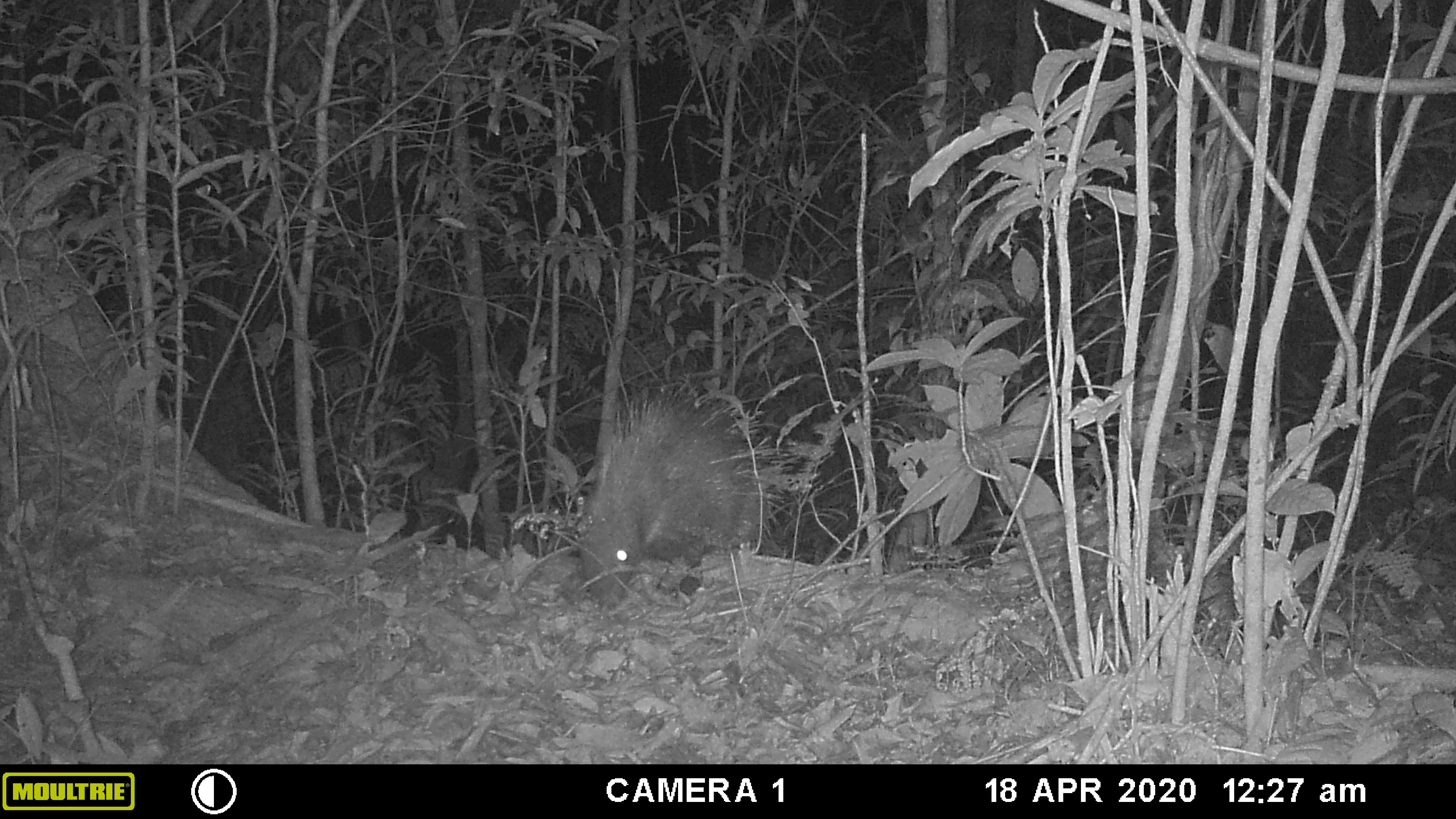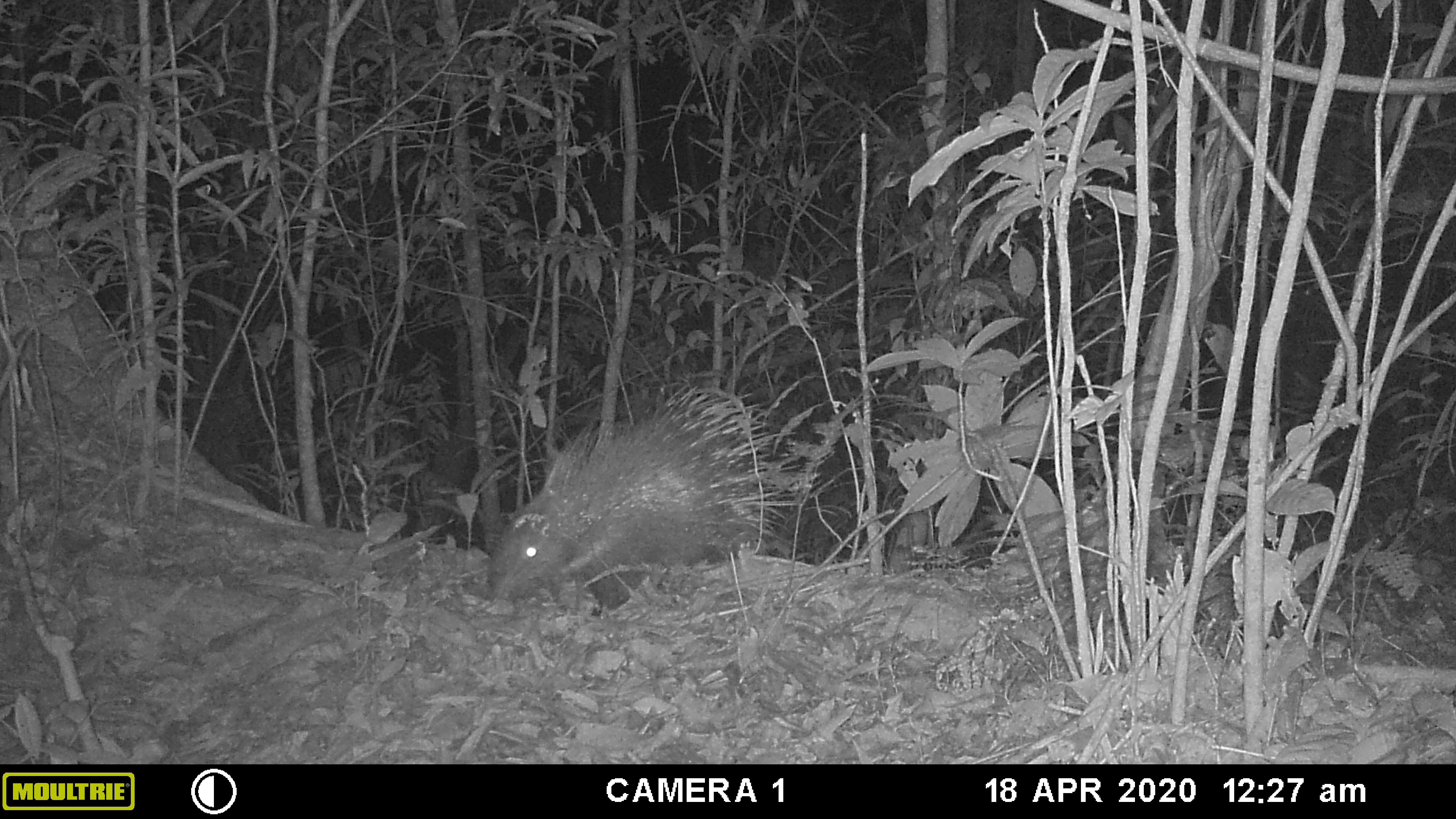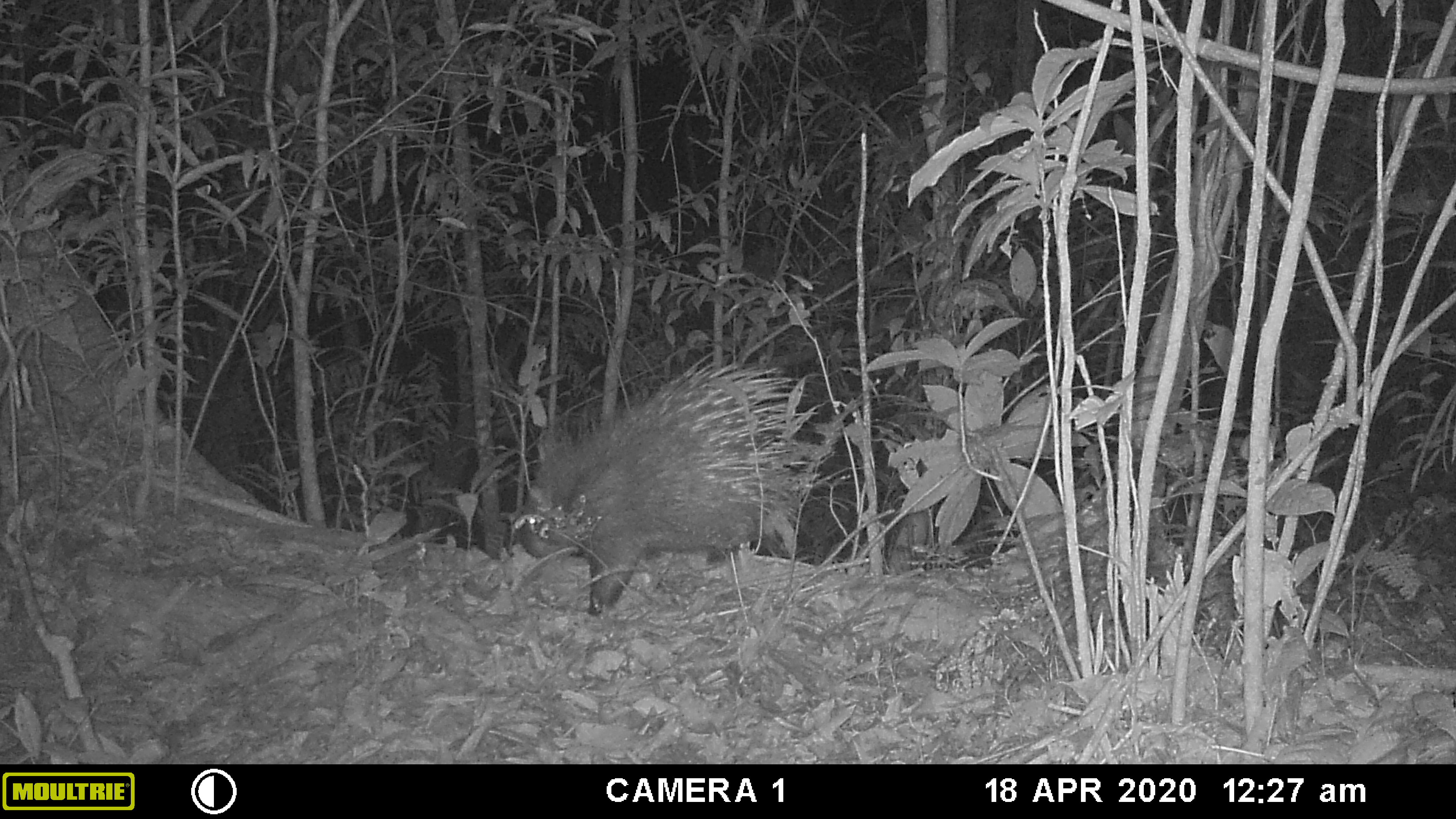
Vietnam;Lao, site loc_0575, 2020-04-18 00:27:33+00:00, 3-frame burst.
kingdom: Animalia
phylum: Chordata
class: Mammalia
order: Rodentia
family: Hystricidae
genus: Hystrix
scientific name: Hystrix brachyura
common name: malayan porcupine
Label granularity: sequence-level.